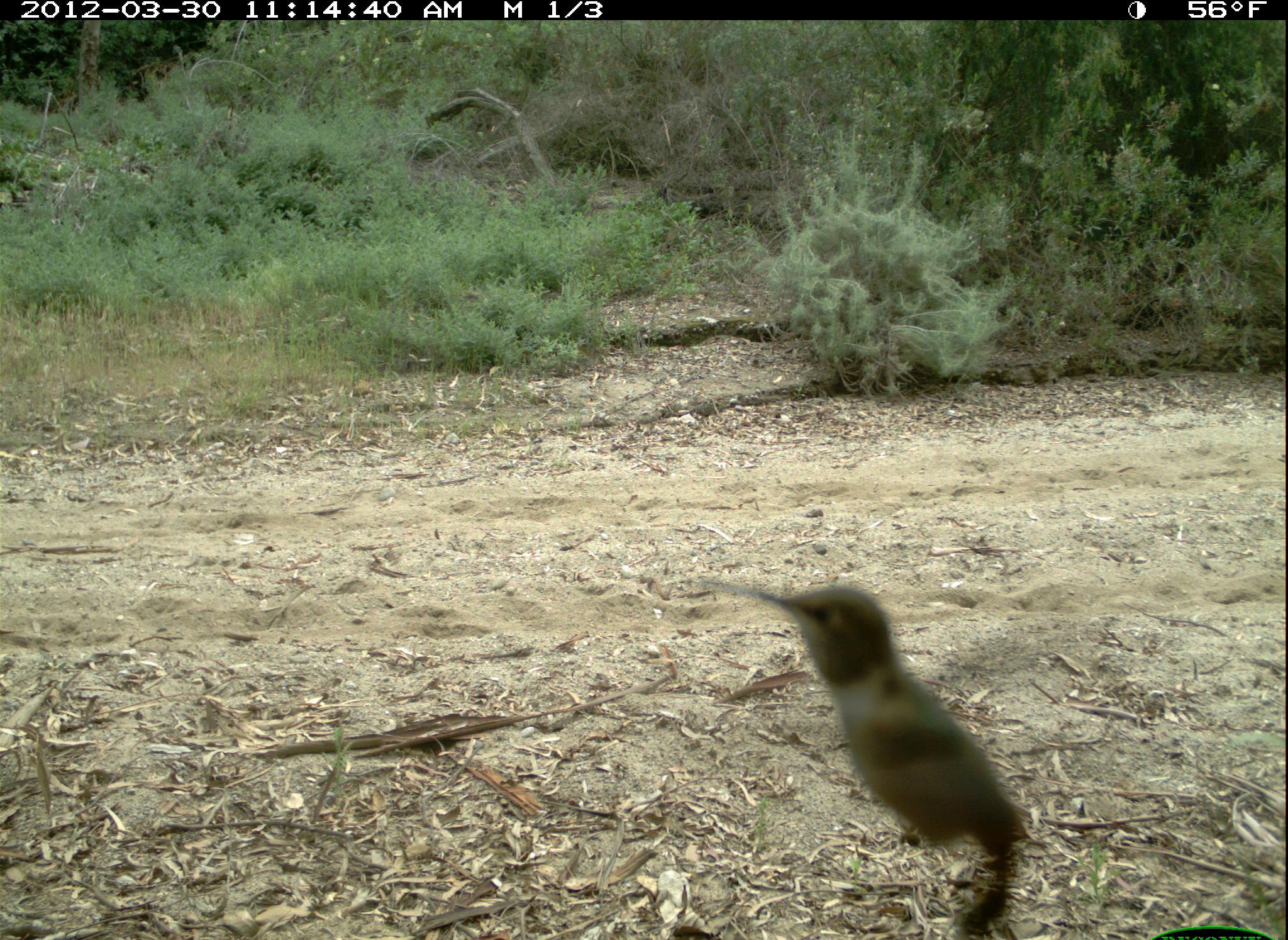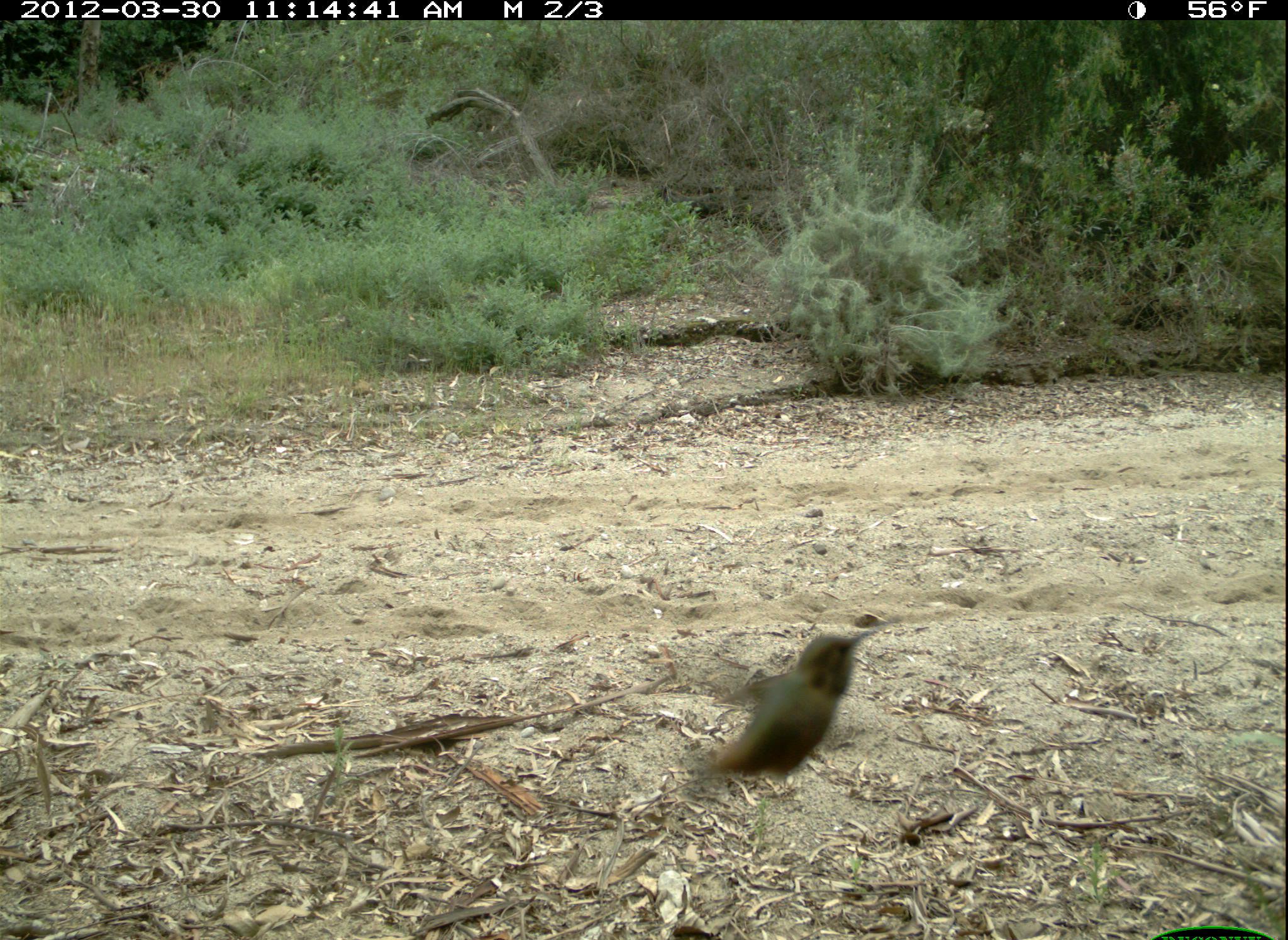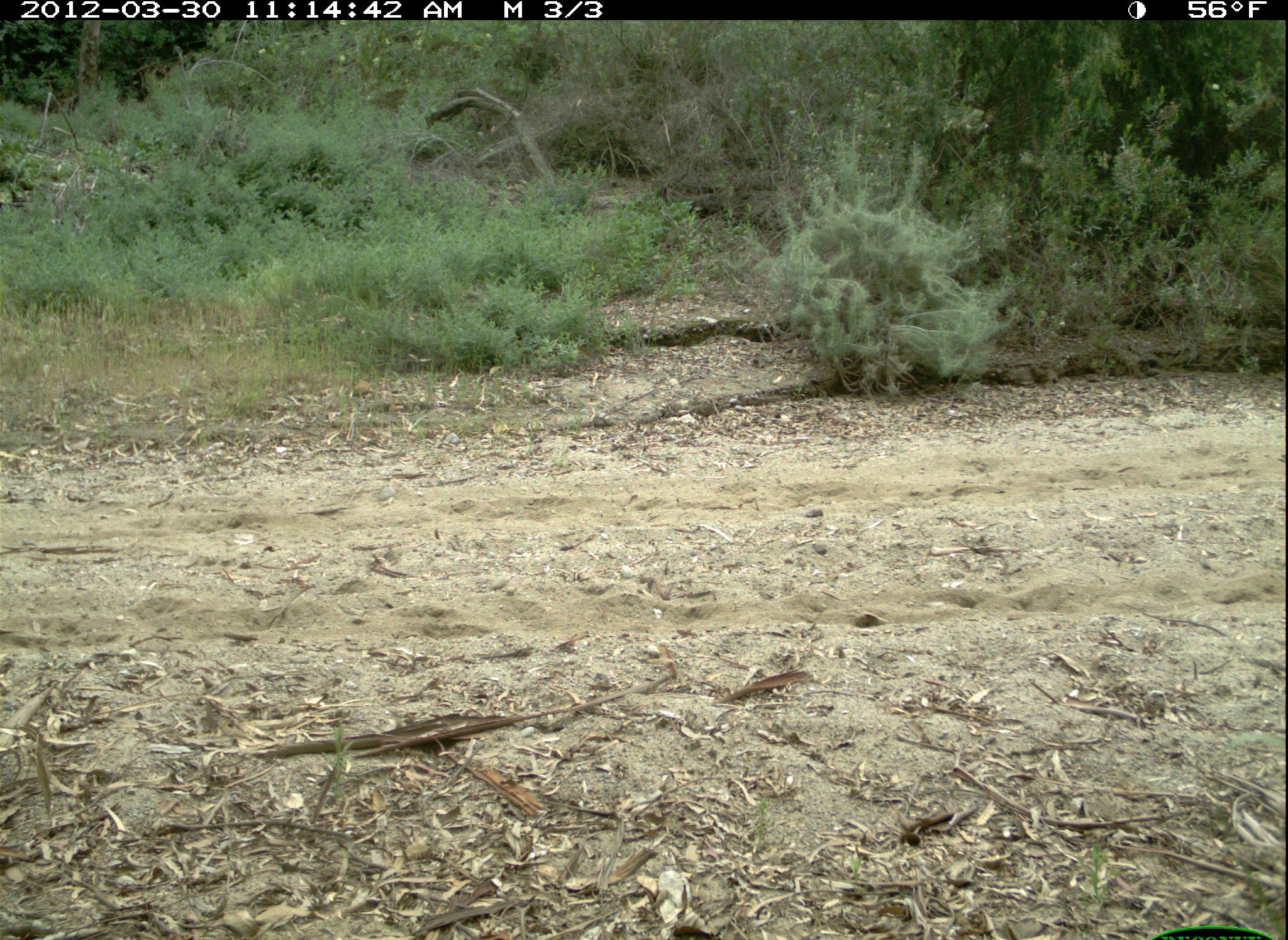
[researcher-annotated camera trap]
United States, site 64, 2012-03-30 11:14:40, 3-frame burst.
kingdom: Animalia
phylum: Chordata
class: Aves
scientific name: Aves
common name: bird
Bird (Aves).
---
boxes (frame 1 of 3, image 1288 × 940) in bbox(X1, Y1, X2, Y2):
bird: bbox(683, 574, 1024, 939)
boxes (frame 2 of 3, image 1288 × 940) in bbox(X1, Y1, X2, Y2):
bird: bbox(683, 621, 909, 797)